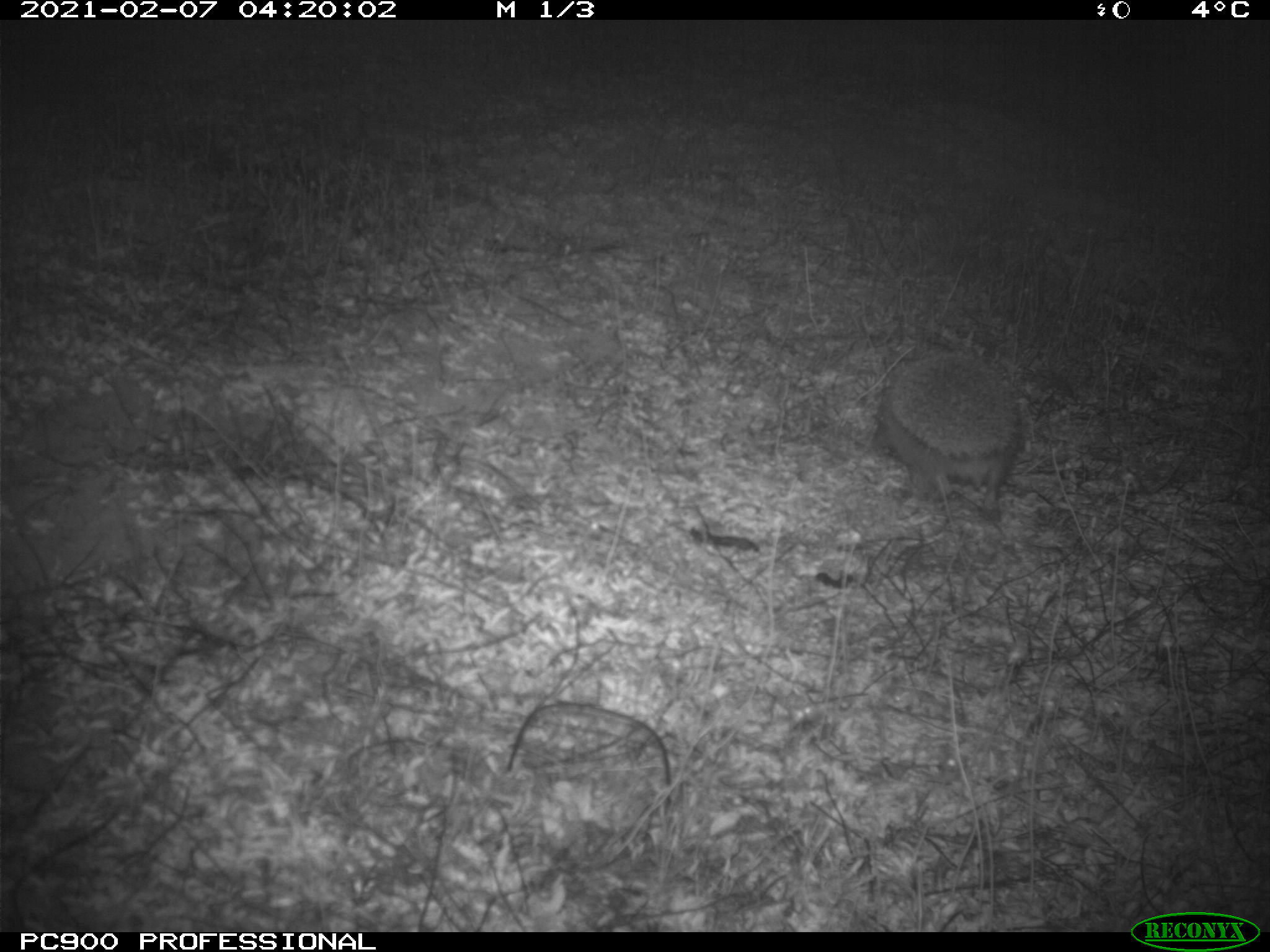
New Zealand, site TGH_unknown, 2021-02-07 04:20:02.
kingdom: Animalia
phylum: Chordata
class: Mammalia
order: Eulipotyphla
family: Erinaceidae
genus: Erinaceus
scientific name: Erinaceus europaeus europaeus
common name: european hedgehog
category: hedgehog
Hedgehog (european hedgehog) (Erinaceus europaeus europaeus).